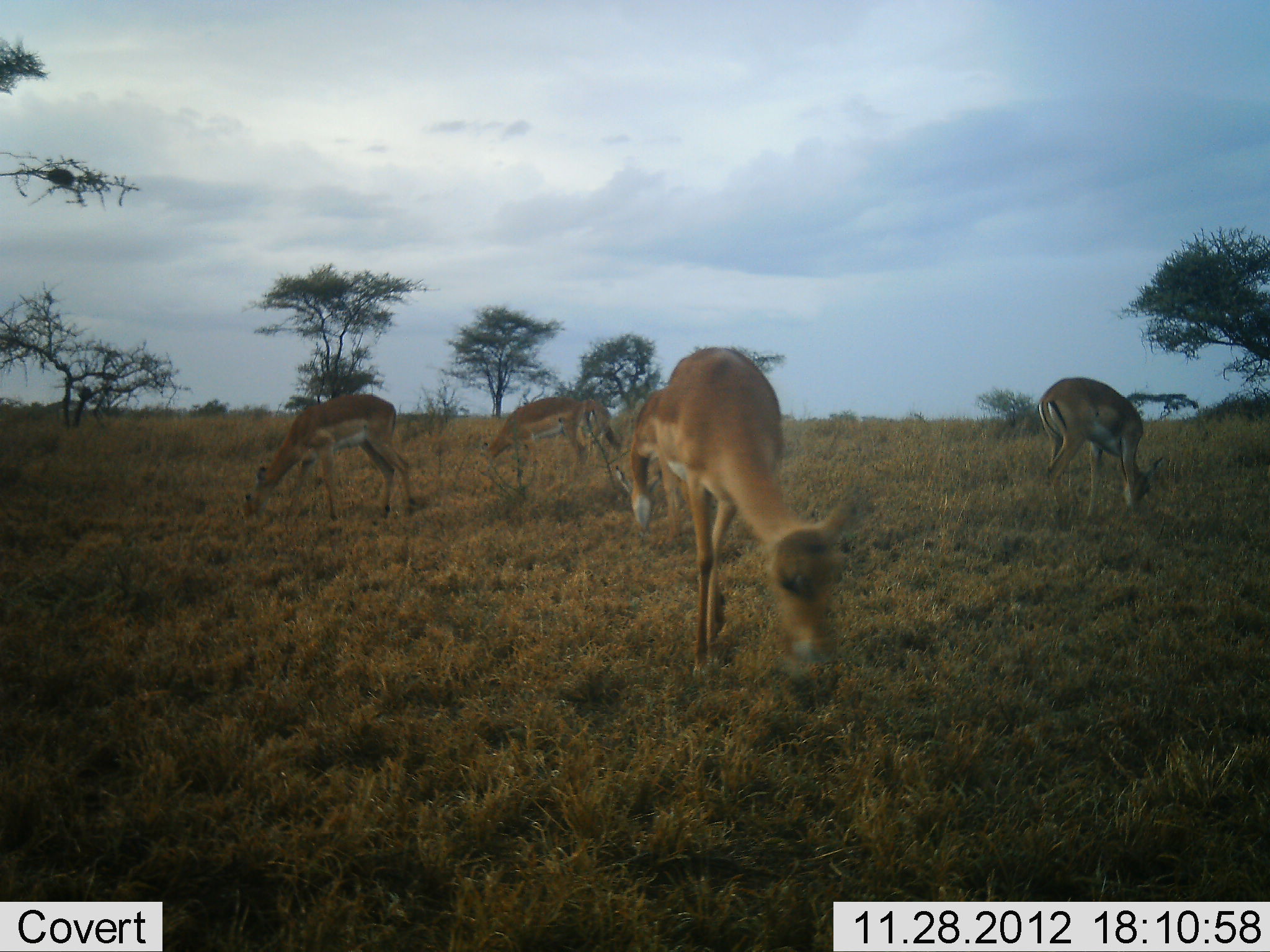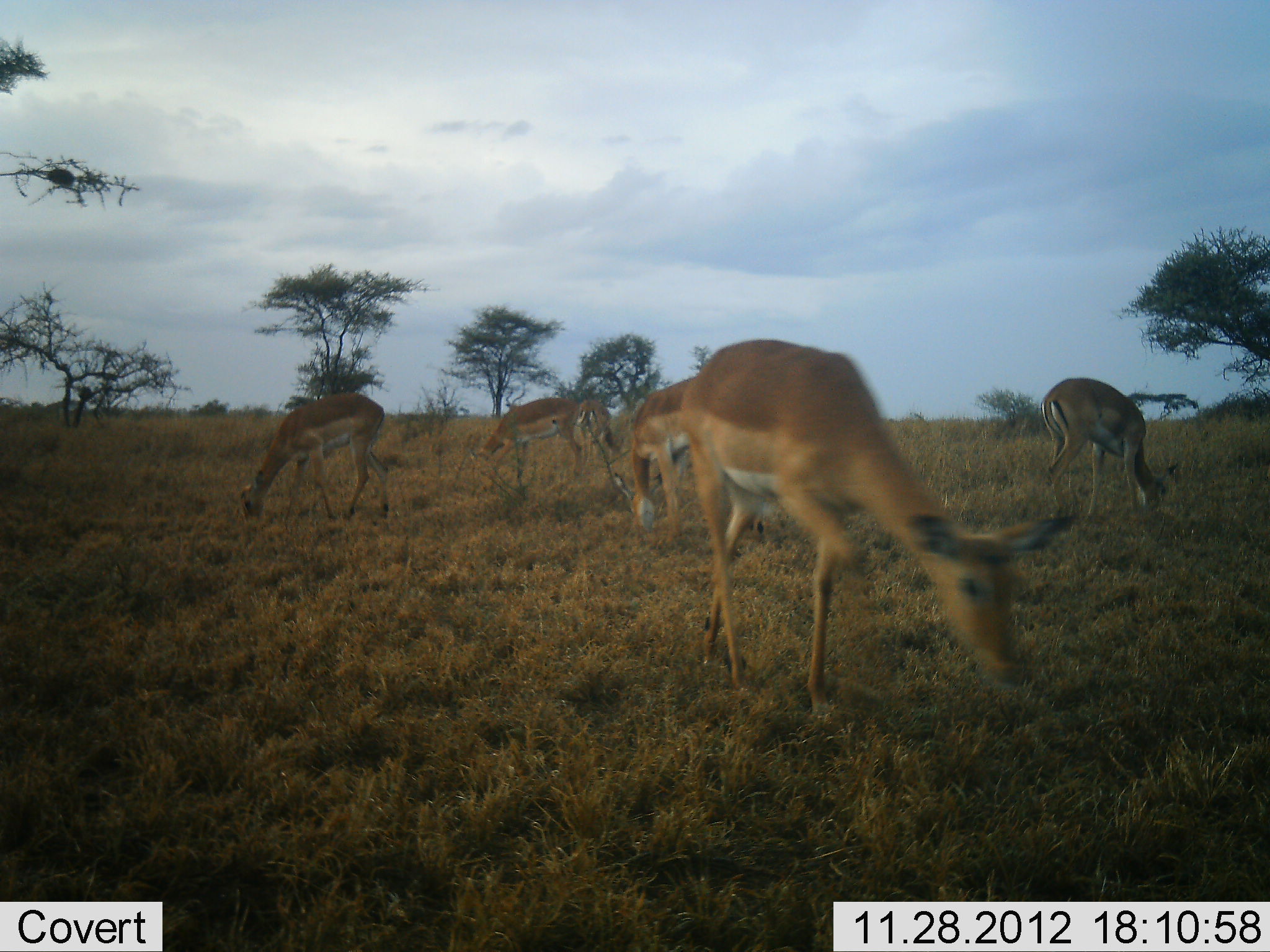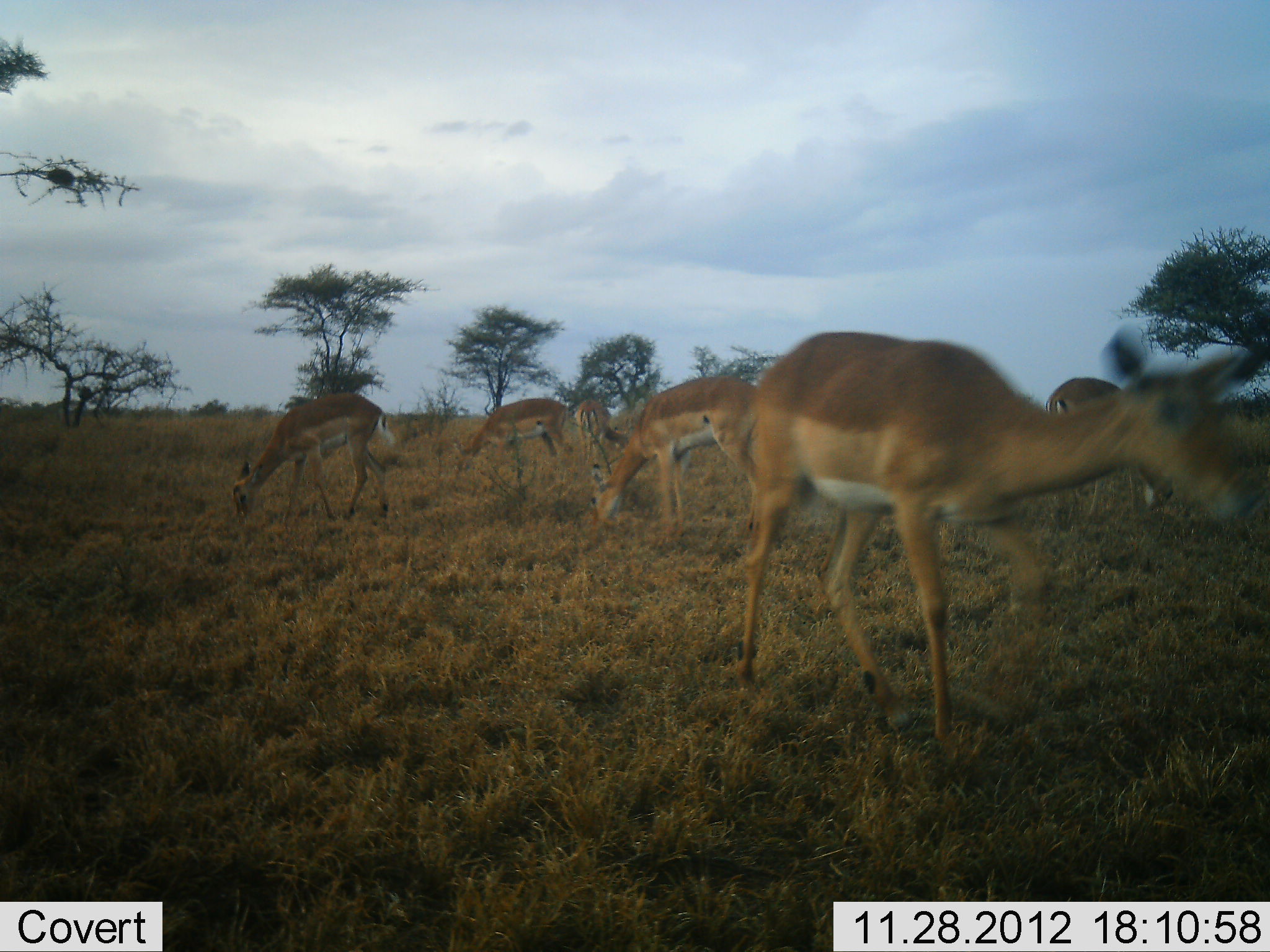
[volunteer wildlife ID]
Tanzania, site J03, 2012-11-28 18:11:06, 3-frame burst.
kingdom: Animalia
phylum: Chordata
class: Mammalia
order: Artiodactyla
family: Bovidae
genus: Aepyceros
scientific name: Aepyceros melampus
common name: impala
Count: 6.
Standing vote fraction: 14%.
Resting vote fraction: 0%.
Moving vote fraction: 7%.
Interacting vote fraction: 0%.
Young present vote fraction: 0%.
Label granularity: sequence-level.